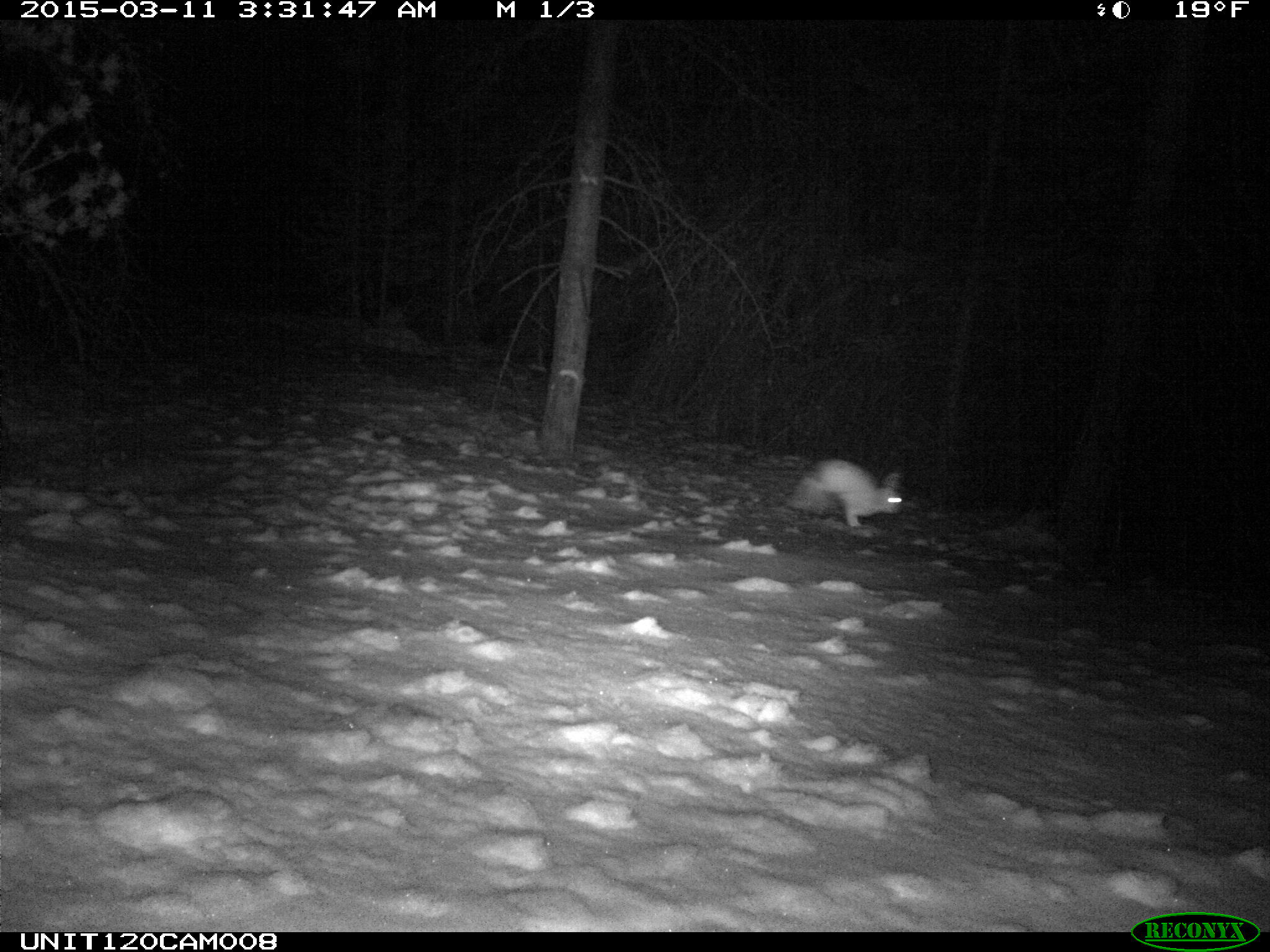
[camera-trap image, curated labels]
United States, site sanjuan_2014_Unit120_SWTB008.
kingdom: Animalia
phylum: Chordata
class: Mammalia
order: Lagomorpha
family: Leporidae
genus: Lepus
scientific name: Lepus americanus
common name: snowshoe hare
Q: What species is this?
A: Lepus americanus (snowshoe hare).